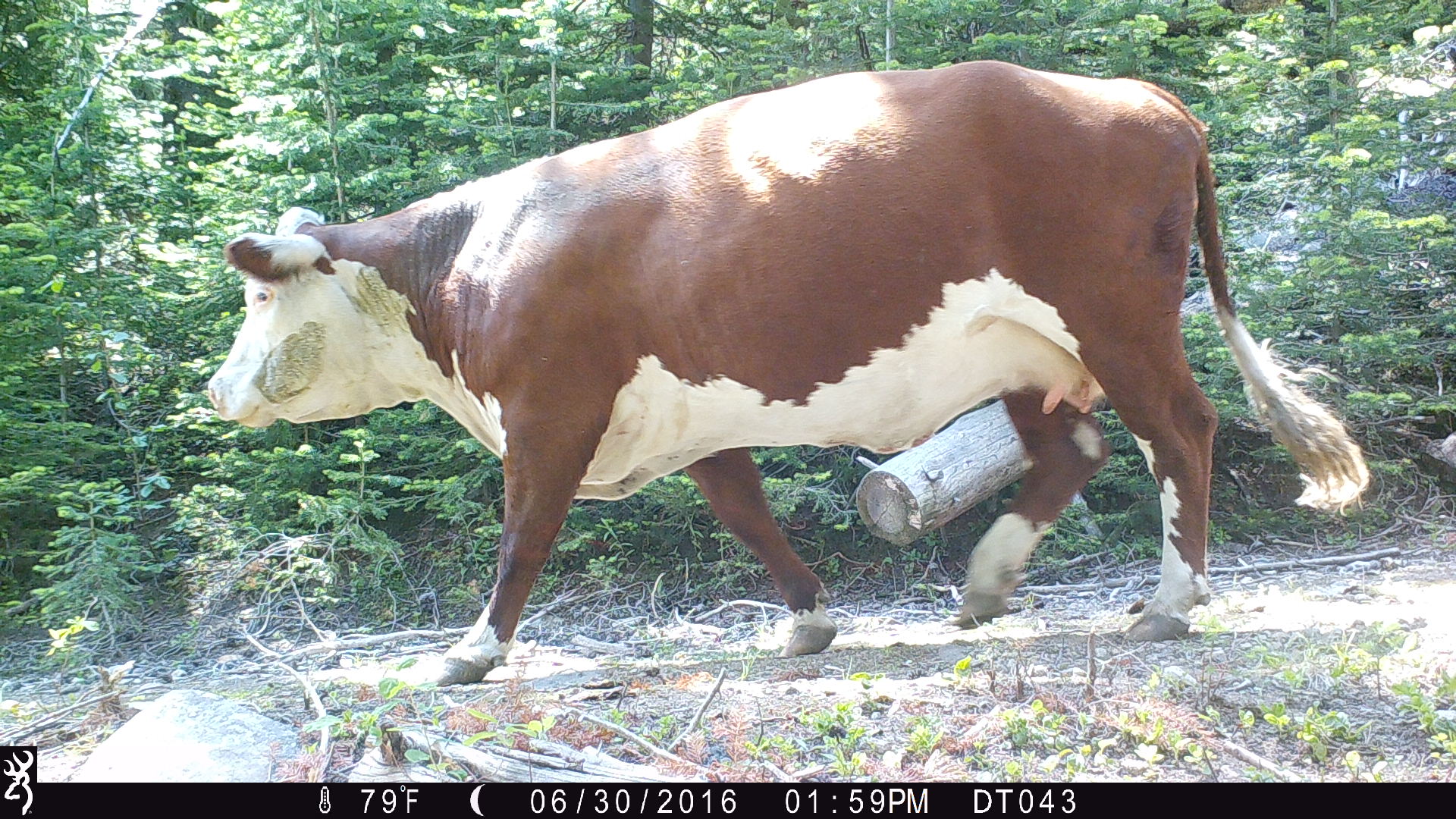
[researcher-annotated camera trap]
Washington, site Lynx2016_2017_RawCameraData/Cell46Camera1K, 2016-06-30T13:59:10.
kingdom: Animalia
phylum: Chordata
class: Mammalia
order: Artiodactyla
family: Bovidae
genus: Bos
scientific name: Bos taurus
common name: domestic cattle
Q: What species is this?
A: Domestic cattle (Bos taurus).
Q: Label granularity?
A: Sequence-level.